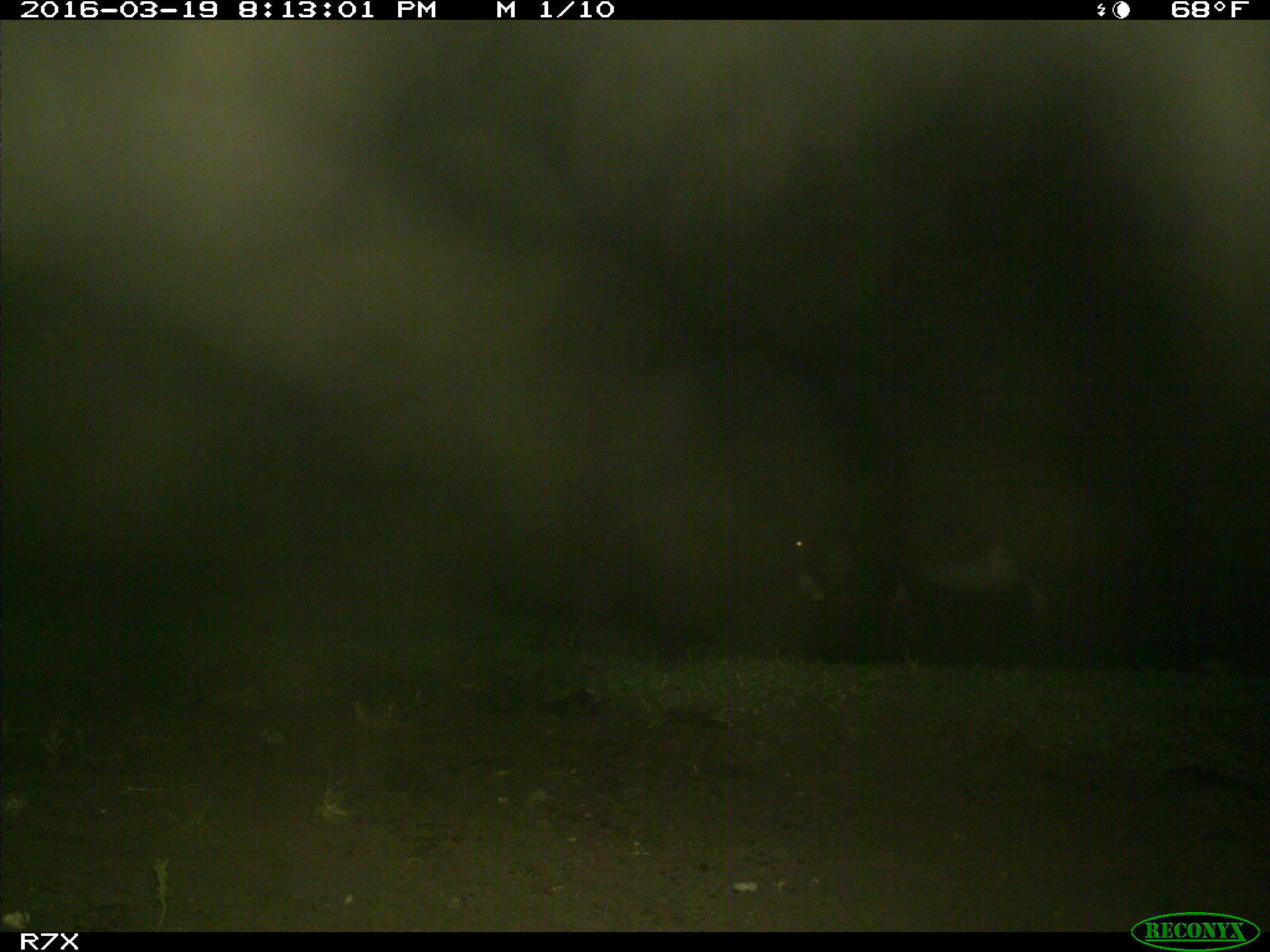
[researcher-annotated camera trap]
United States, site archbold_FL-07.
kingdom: Animalia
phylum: Chordata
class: Mammalia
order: Perissodactyla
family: Equidae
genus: Equus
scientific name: Equus africanus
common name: african wild ass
Equus africanus (african wild ass).